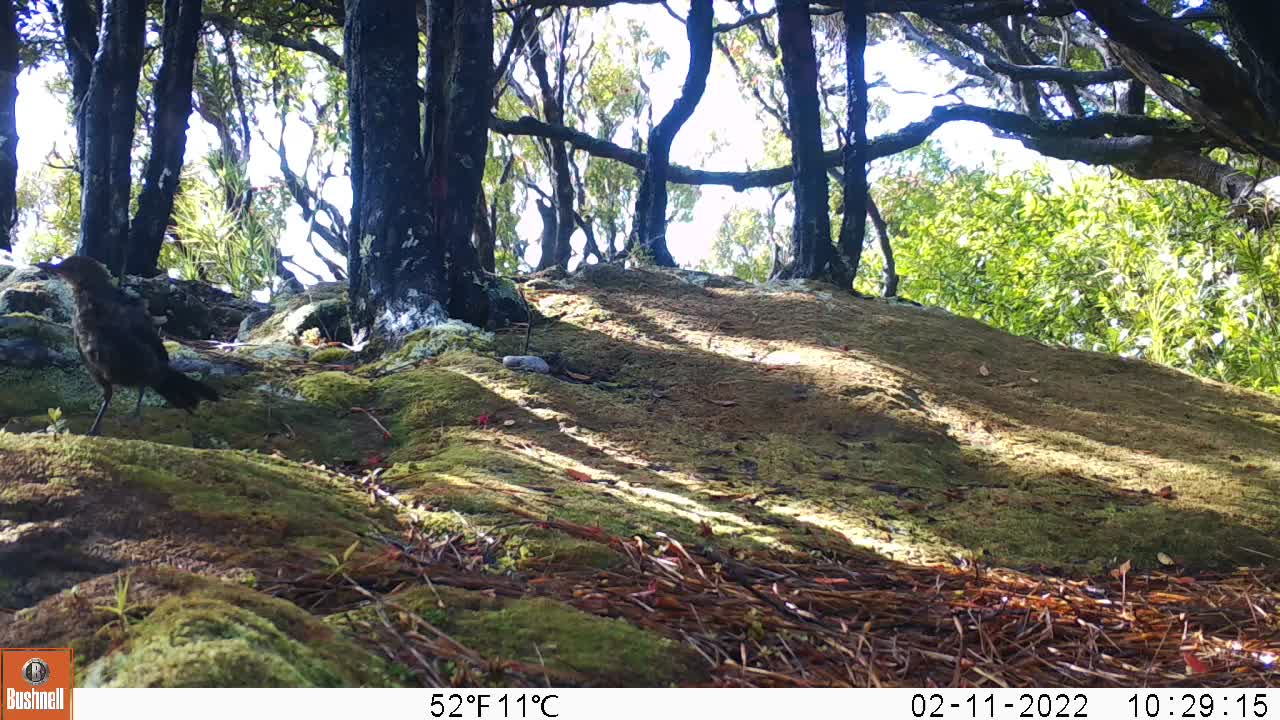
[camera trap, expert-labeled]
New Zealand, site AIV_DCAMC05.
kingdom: Animalia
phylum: Chordata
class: Aves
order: Passeriformes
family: Turdidae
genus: Turdus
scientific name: Turdus merula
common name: eurasian blackbird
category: blackbird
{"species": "blackbird (eurasian blackbird) (Turdus merula)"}